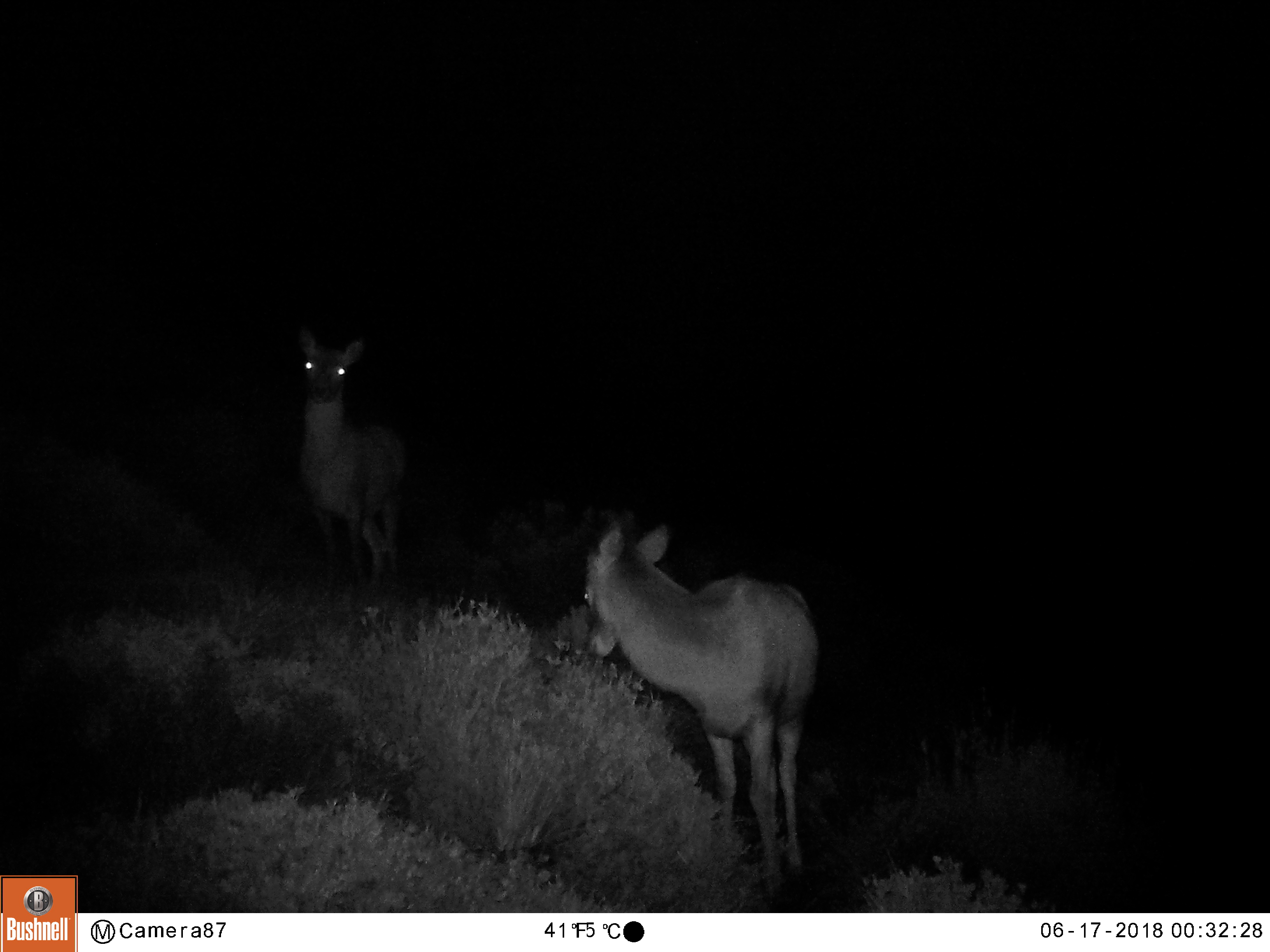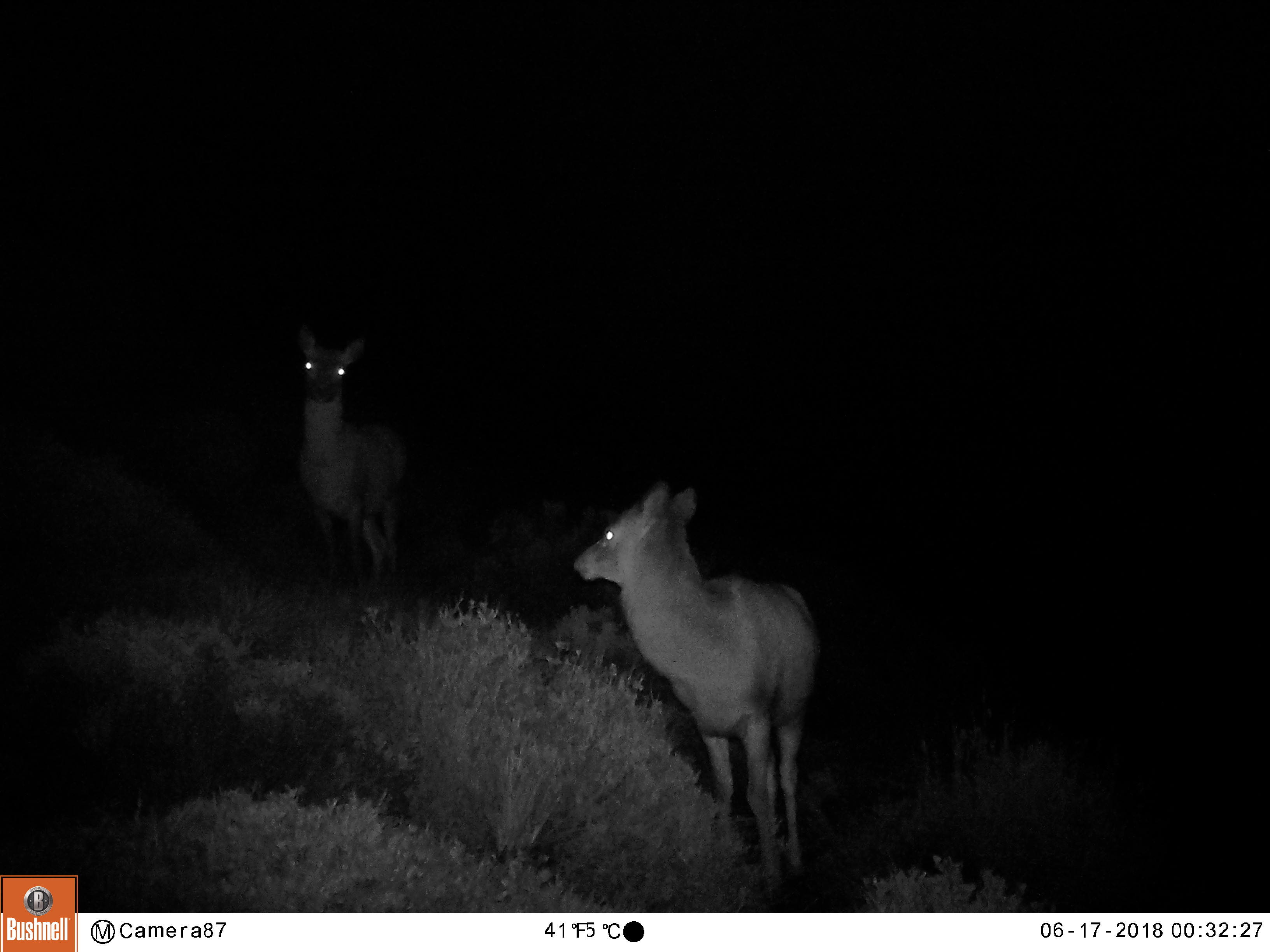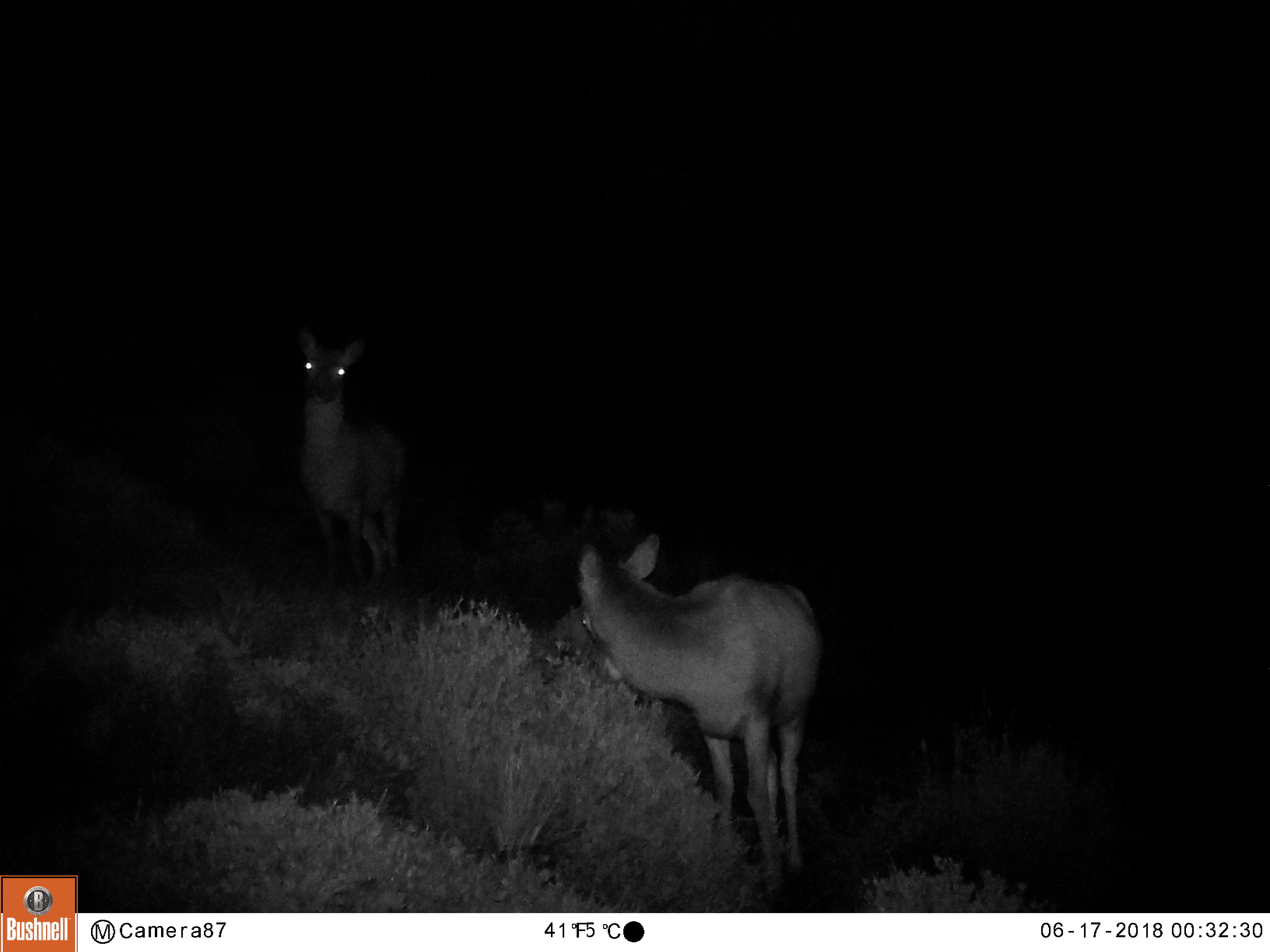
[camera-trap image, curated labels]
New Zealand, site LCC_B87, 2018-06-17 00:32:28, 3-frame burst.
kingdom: Animalia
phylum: Chordata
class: Mammalia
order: Artiodactyla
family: Cervidae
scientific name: Cervidae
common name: deer